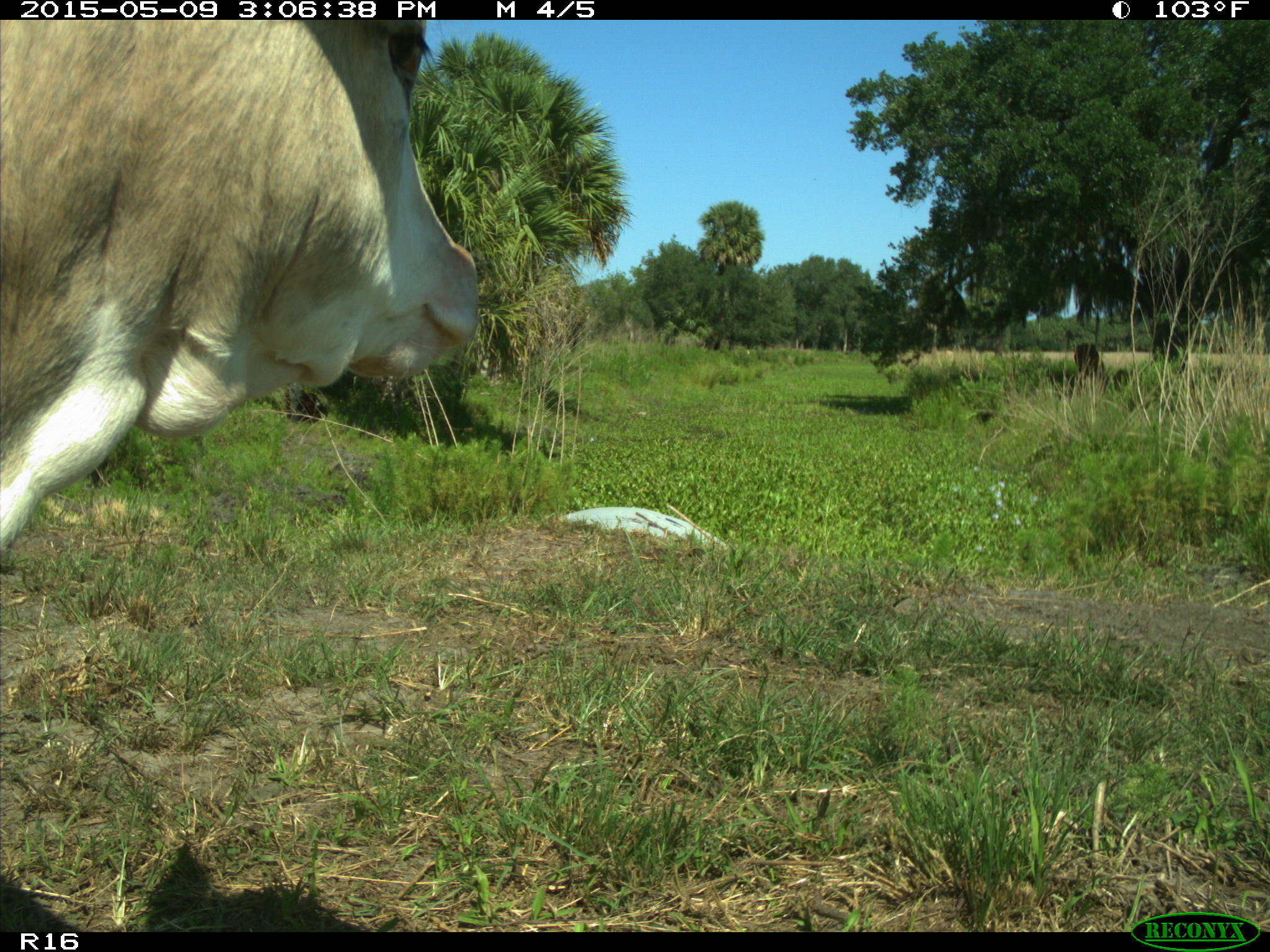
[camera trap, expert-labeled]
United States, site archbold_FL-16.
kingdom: Animalia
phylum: Chordata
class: Mammalia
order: Artiodactyla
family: Bovidae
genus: Bos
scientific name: Bos taurus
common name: domestic cow